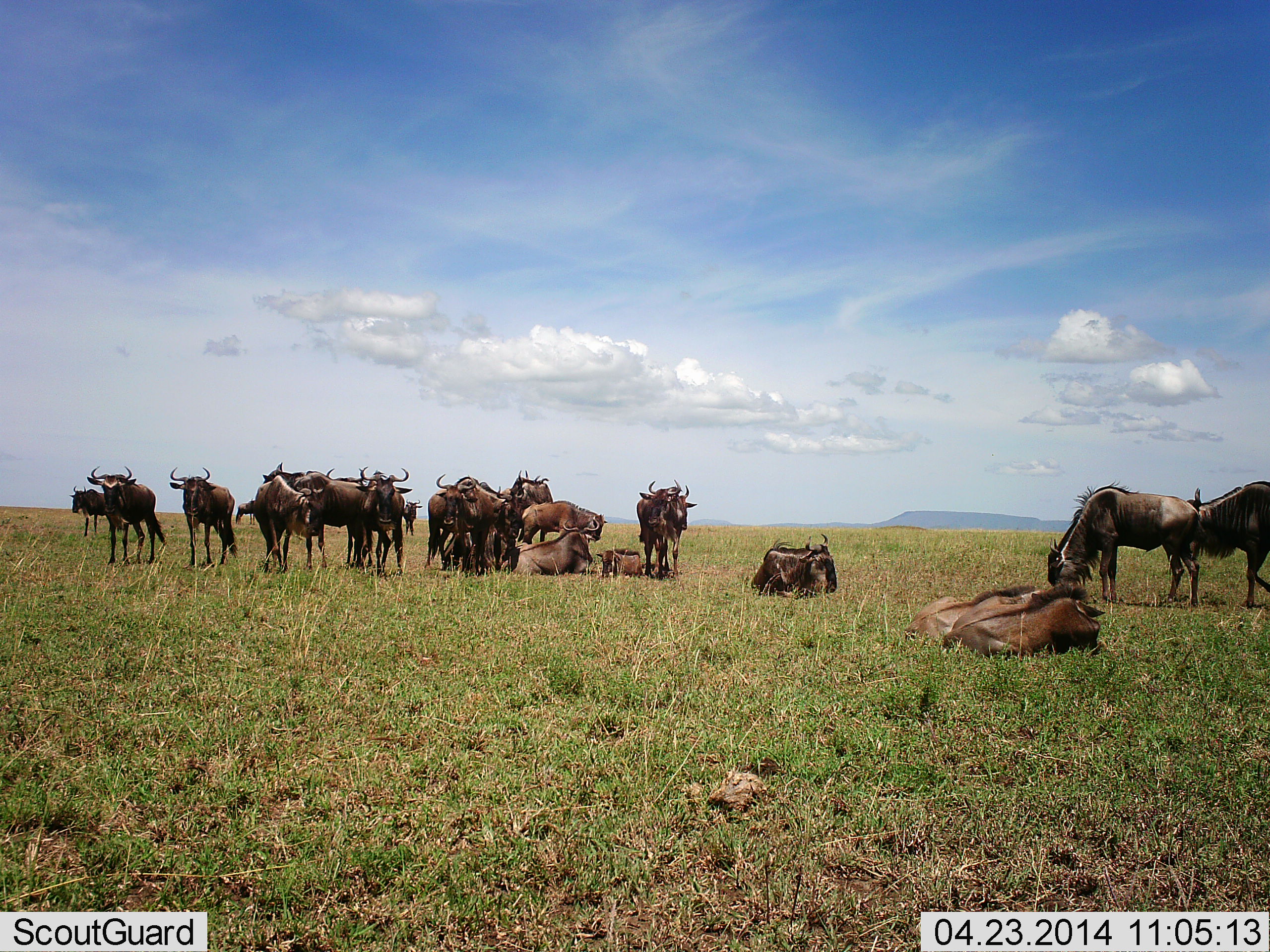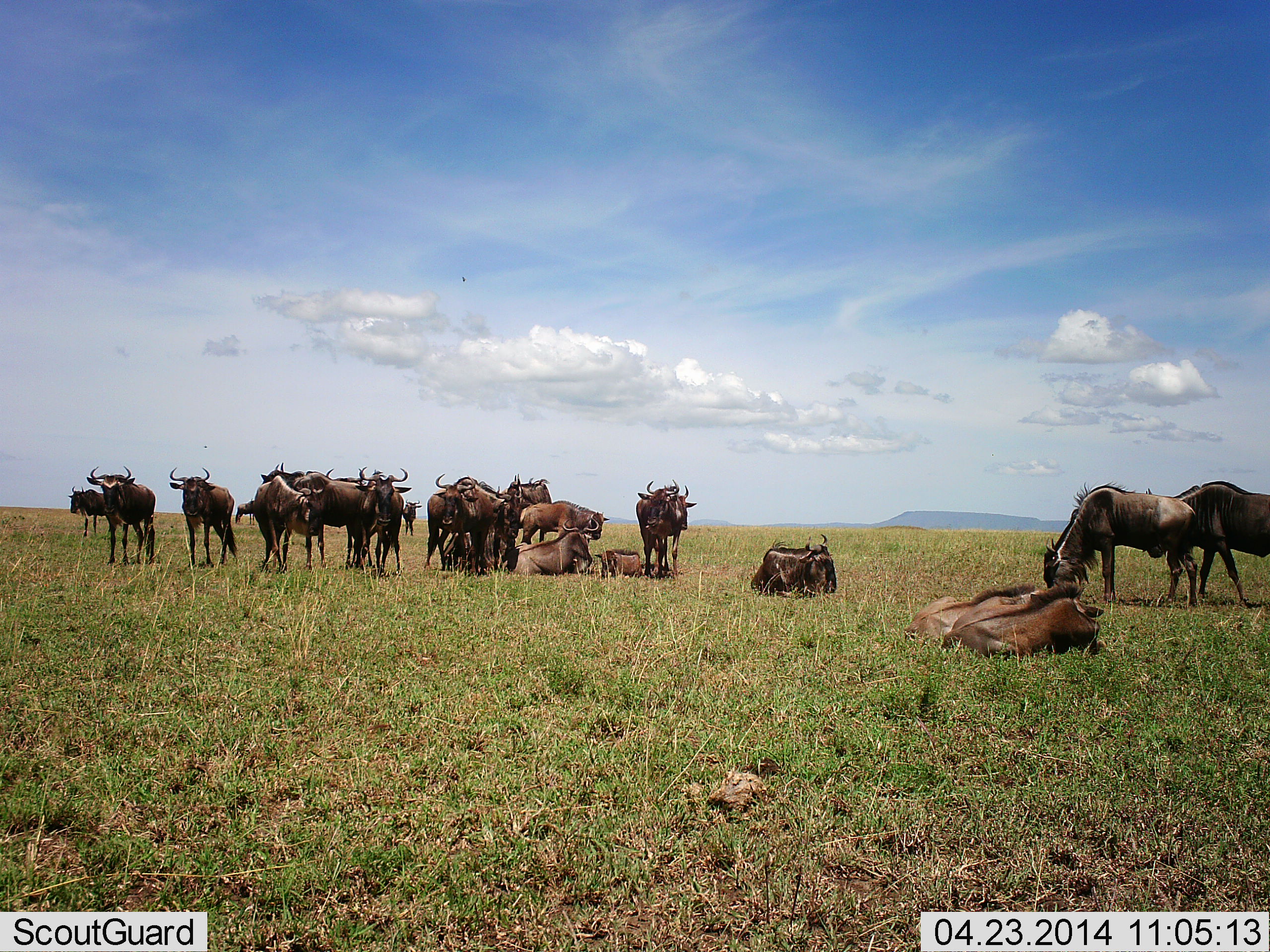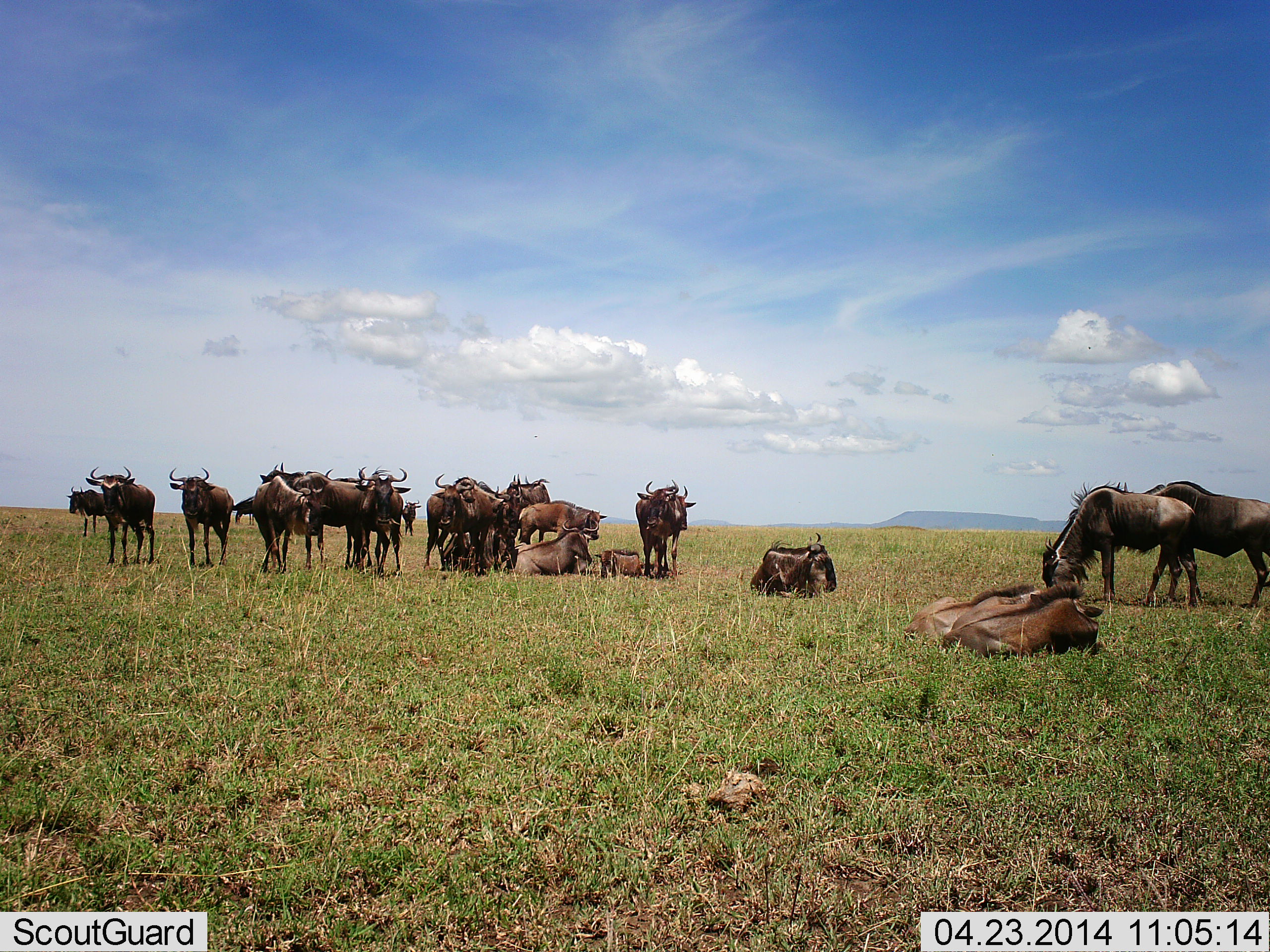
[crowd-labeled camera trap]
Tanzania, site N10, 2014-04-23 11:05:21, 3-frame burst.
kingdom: Animalia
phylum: Chordata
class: Mammalia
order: Artiodactyla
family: Bovidae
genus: Connochaetes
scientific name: Connochaetes taurinus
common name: blue wildebeest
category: wildebeest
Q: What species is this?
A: Wildebeest (blue wildebeest) (Connochaetes taurinus).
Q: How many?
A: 11-50.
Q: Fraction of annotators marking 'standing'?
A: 80%.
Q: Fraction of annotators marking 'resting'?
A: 90%.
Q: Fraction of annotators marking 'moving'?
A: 50%.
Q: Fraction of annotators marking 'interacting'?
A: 10%.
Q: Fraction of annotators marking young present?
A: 40%.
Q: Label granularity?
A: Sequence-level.